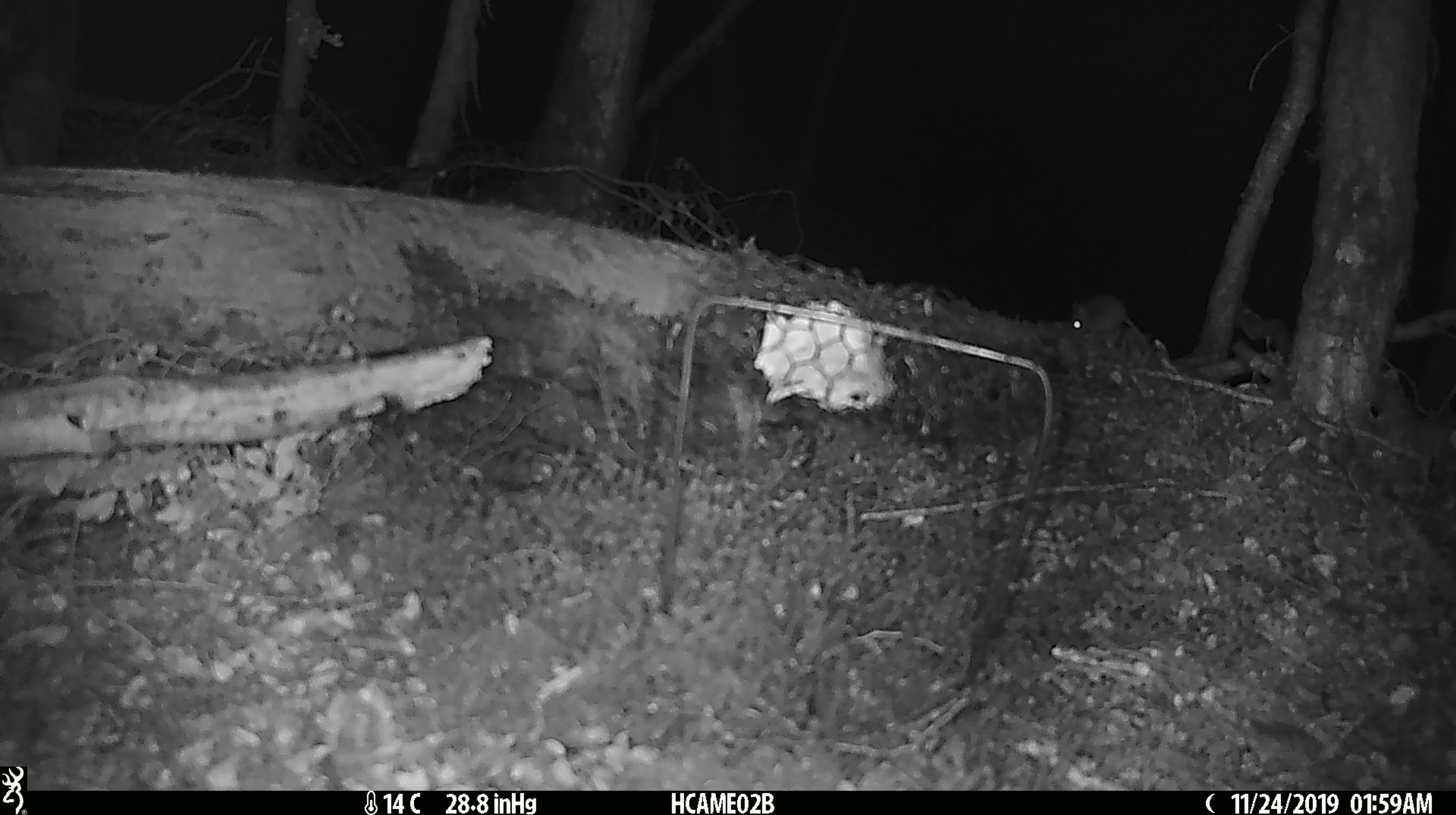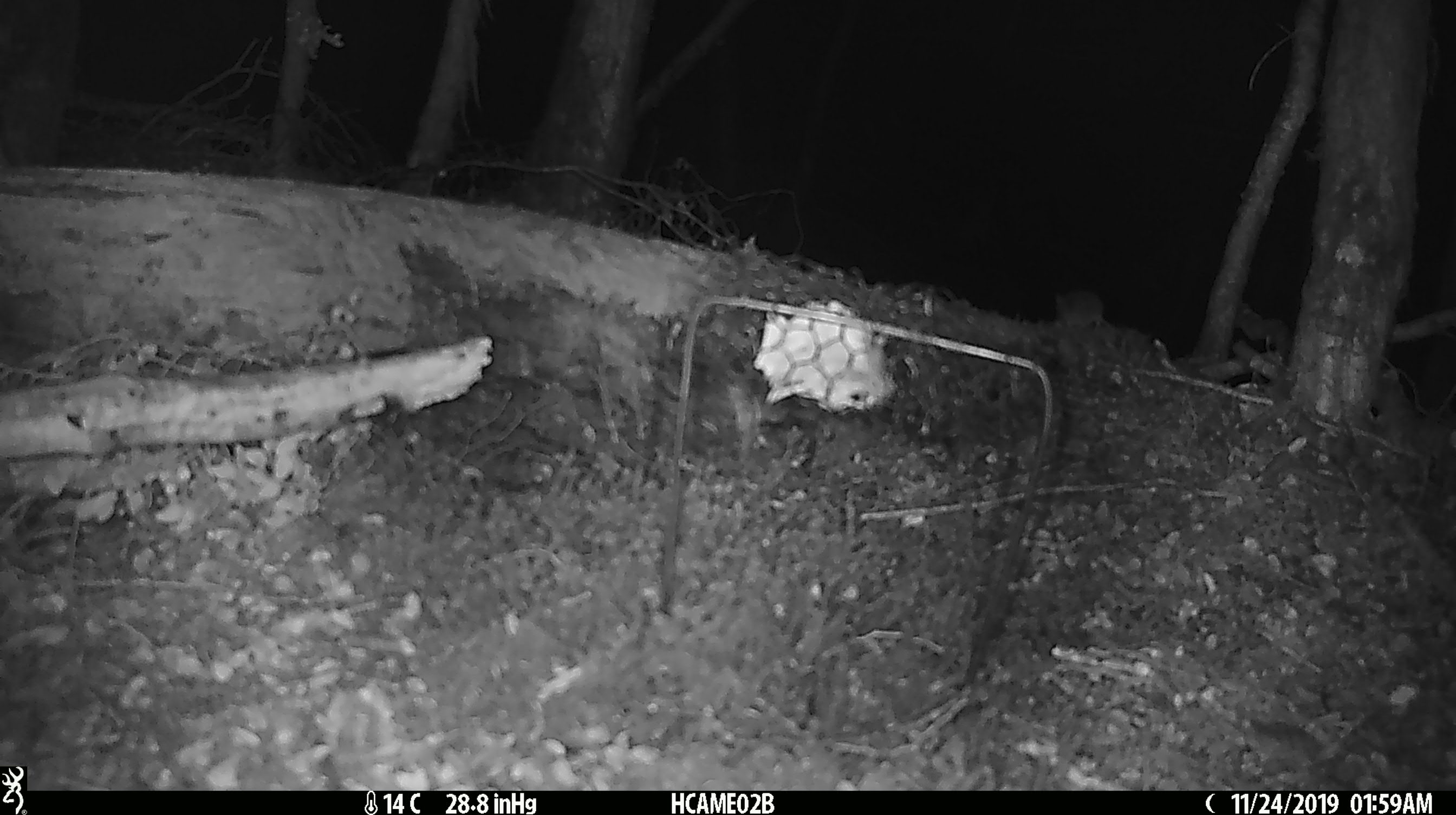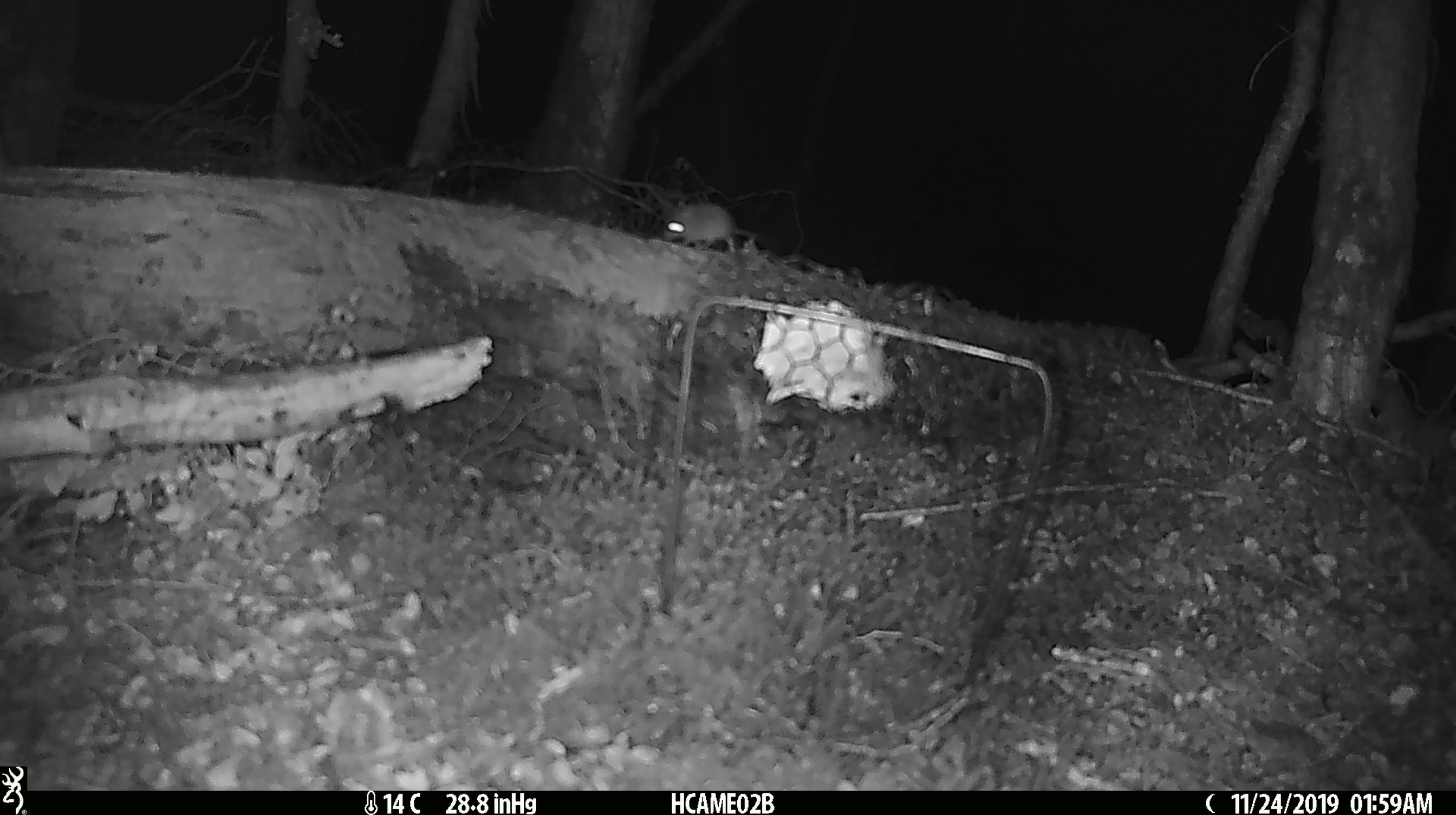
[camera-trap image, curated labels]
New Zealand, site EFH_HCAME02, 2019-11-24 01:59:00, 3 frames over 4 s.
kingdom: Animalia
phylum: Chordata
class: Mammalia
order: Rodentia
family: Muridae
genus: Mus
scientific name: Mus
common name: mouse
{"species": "mouse (Mus)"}